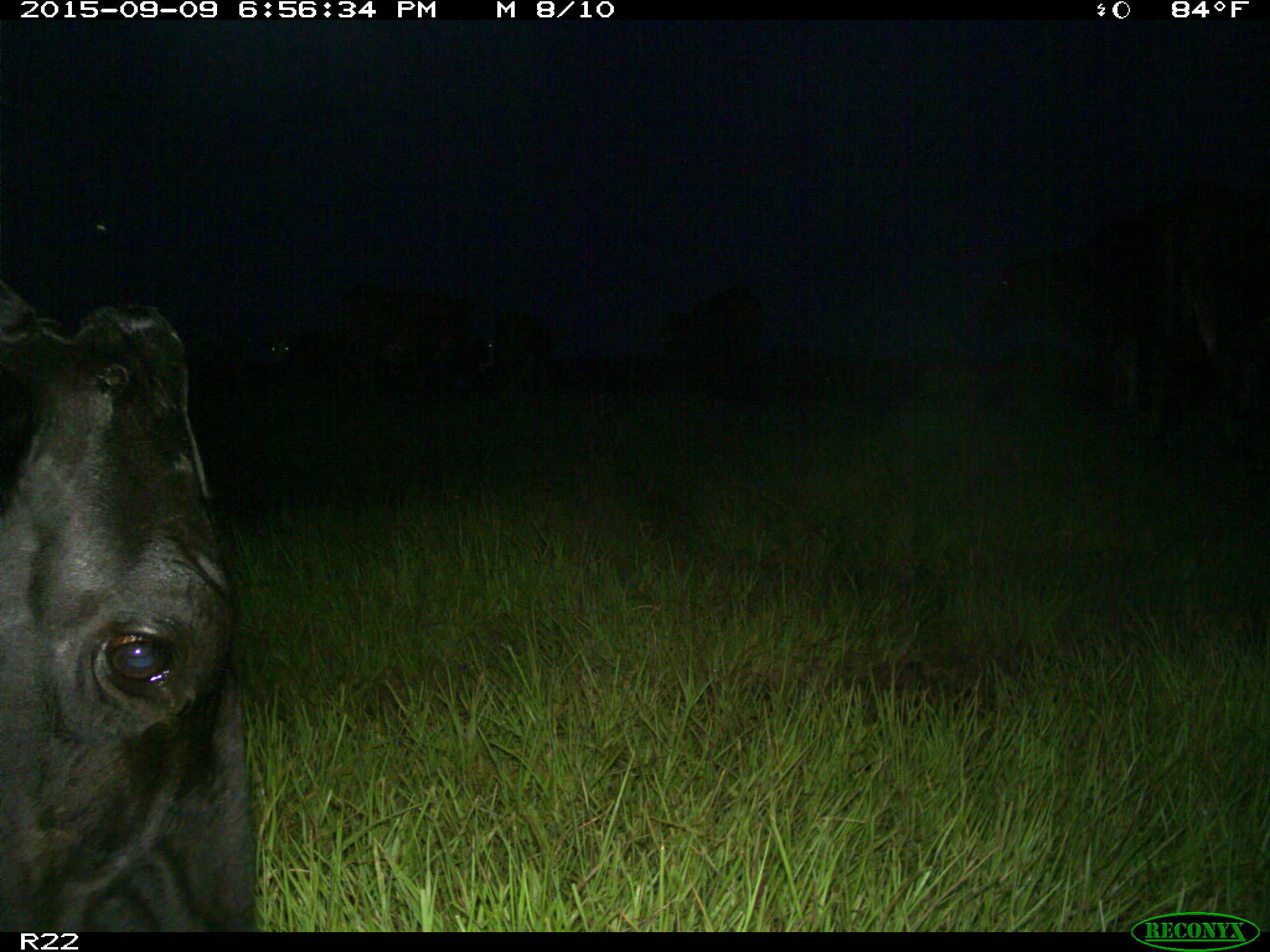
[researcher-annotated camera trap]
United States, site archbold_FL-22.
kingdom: Animalia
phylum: Chordata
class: Mammalia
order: Artiodactyla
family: Bovidae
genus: Bos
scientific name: Bos taurus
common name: domestic cow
Bos taurus (domestic cow).